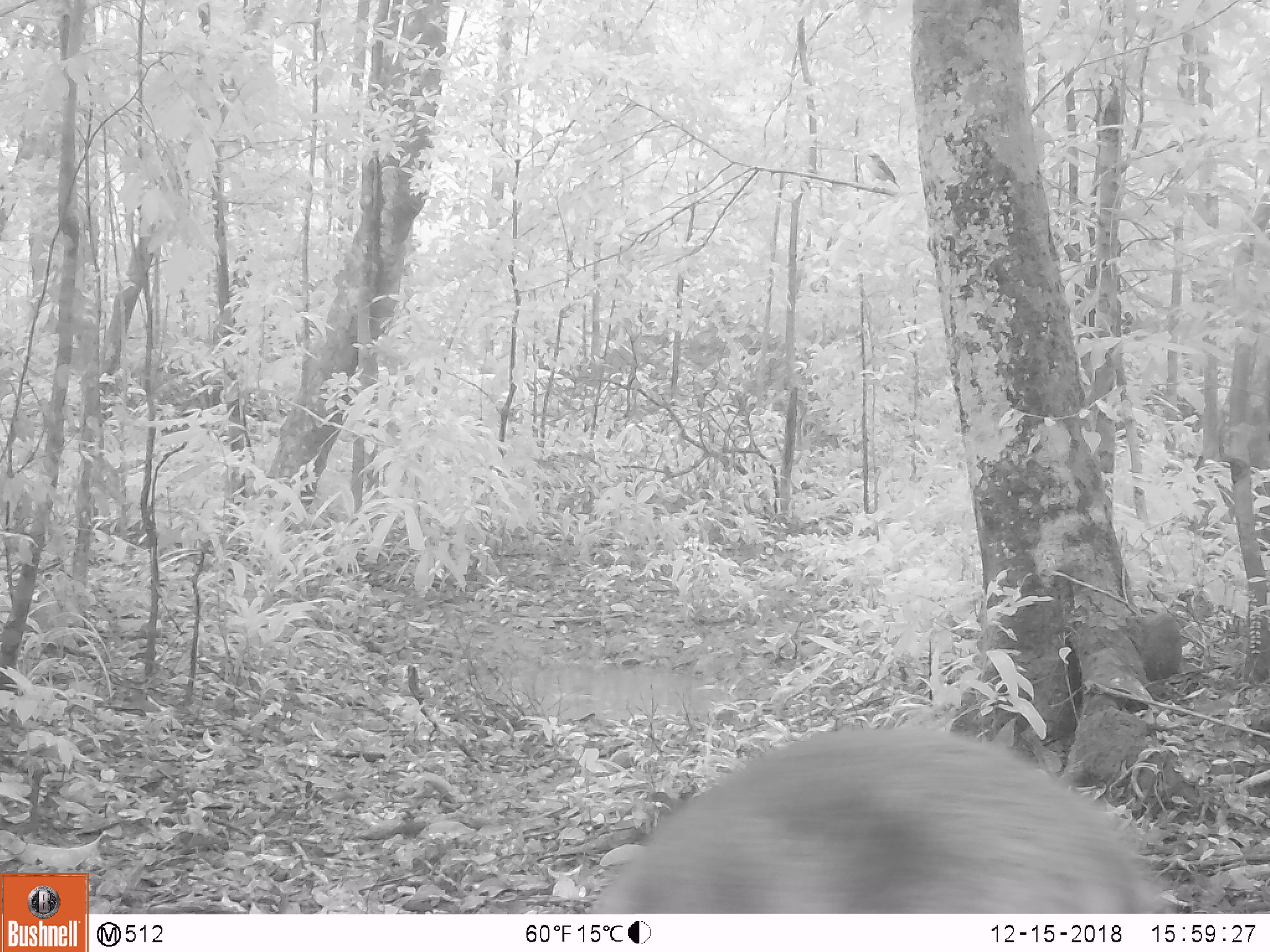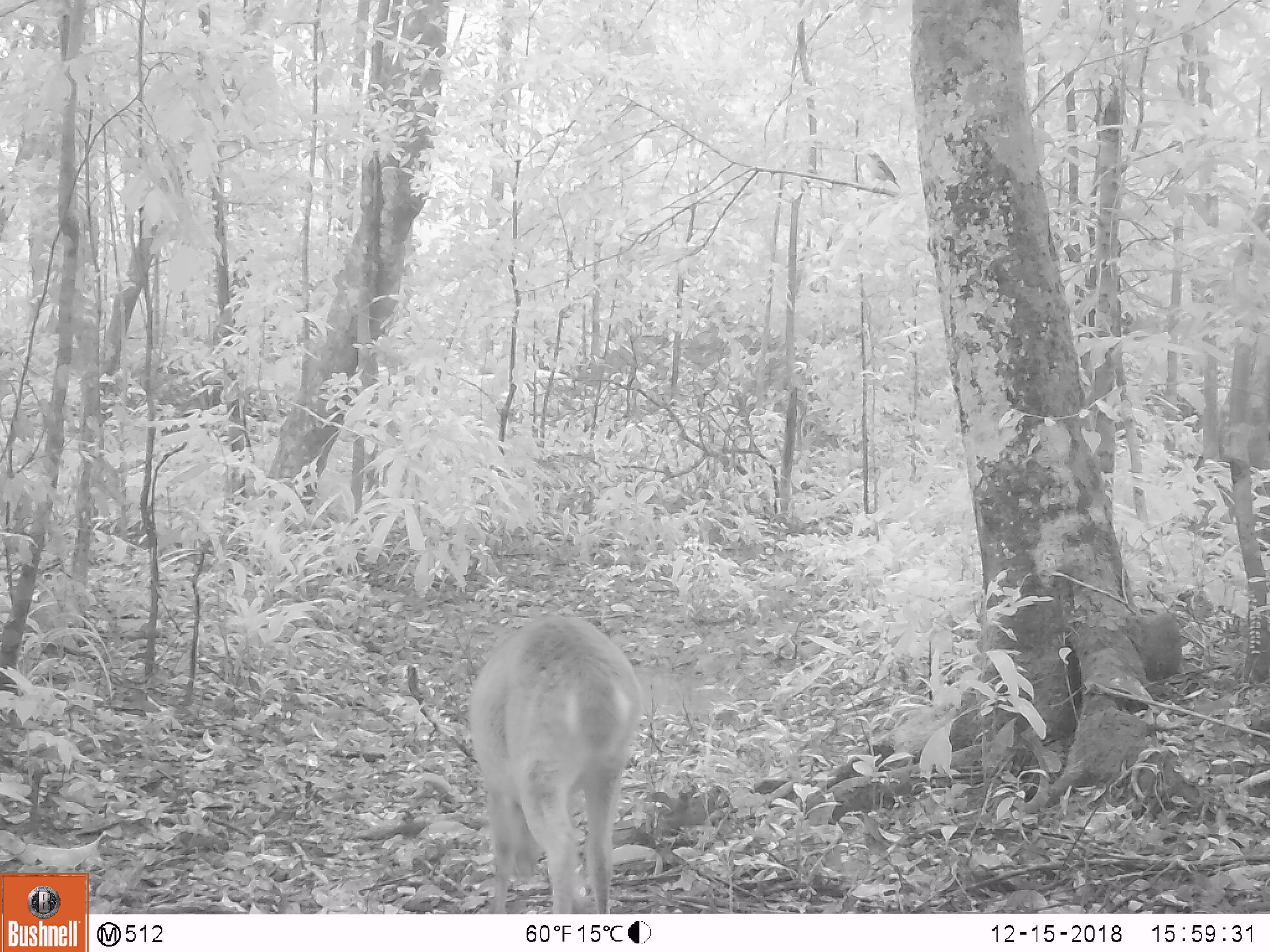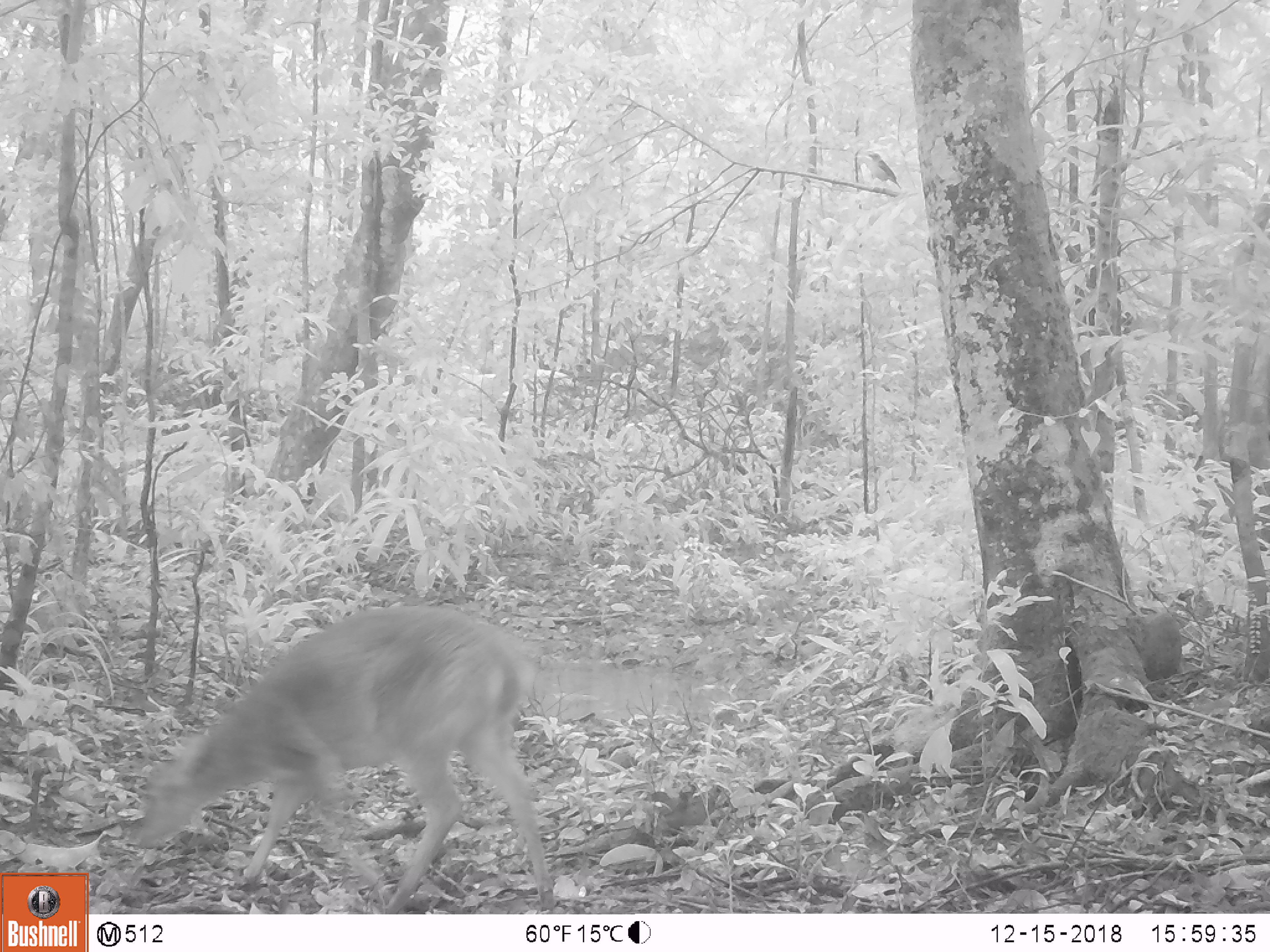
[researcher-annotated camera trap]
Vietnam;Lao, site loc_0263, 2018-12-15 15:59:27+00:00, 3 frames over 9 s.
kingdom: Animalia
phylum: Chordata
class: Mammalia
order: Artiodactyla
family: Cervidae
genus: Muntiacus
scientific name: Muntiacus vuquangensis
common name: large-antlered muntjac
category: large antlered muntjac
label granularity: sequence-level